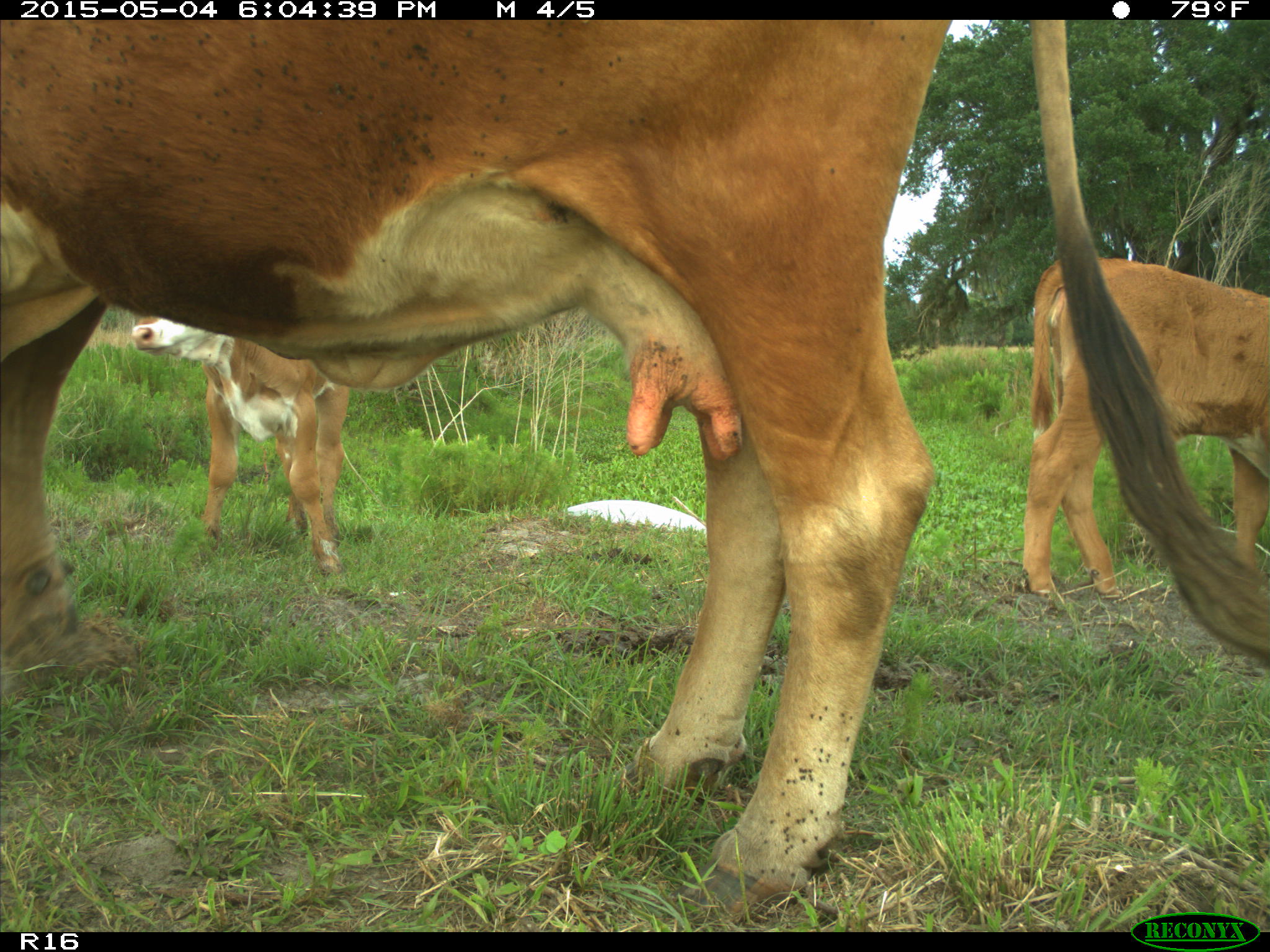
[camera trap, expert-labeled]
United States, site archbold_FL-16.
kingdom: Animalia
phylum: Chordata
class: Mammalia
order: Artiodactyla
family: Bovidae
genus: Bos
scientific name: Bos taurus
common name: domestic cow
Bos taurus (domestic cow).